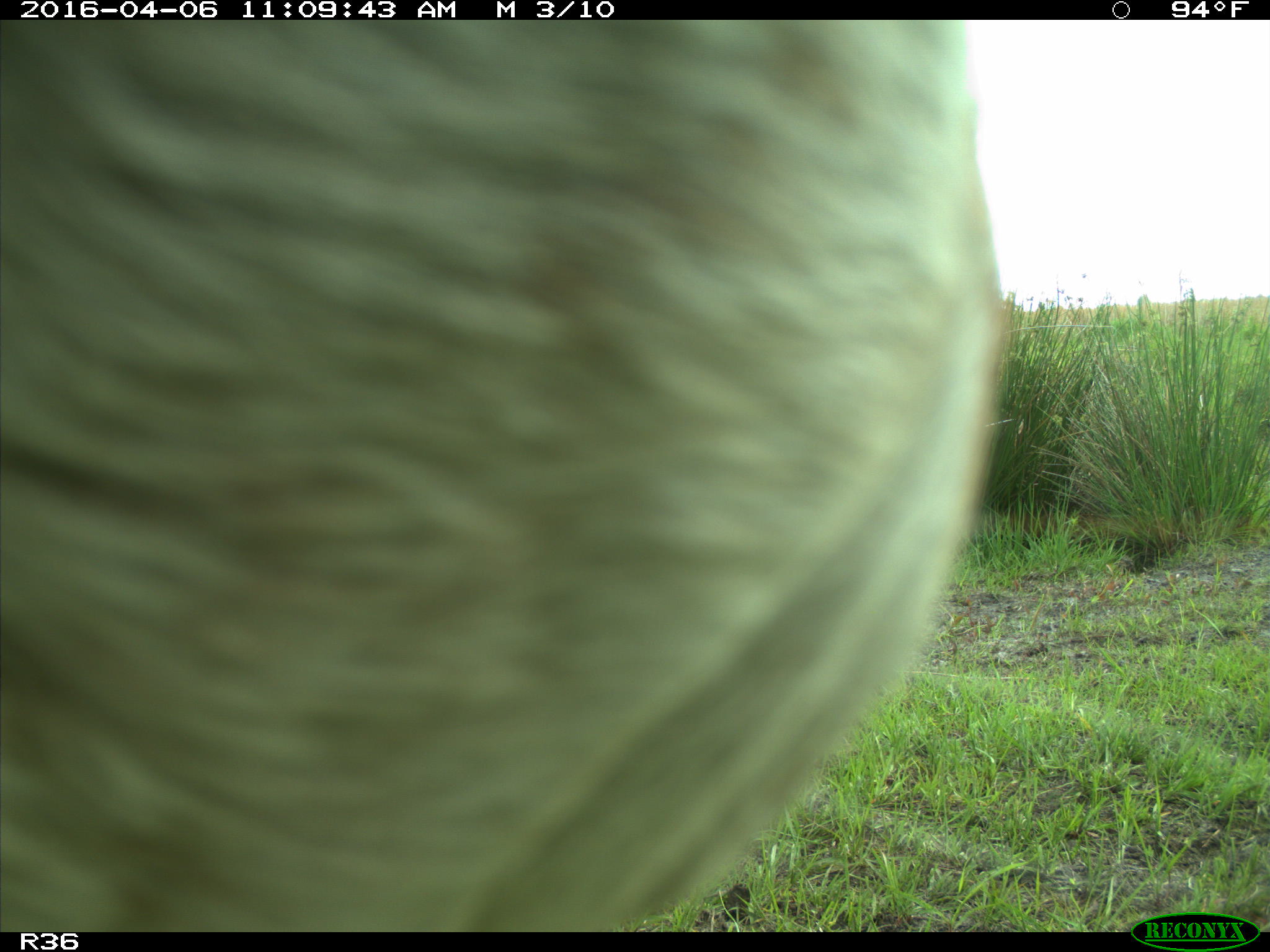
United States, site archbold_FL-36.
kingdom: Animalia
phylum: Chordata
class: Mammalia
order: Artiodactyla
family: Bovidae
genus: Bos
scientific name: Bos taurus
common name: domestic cow